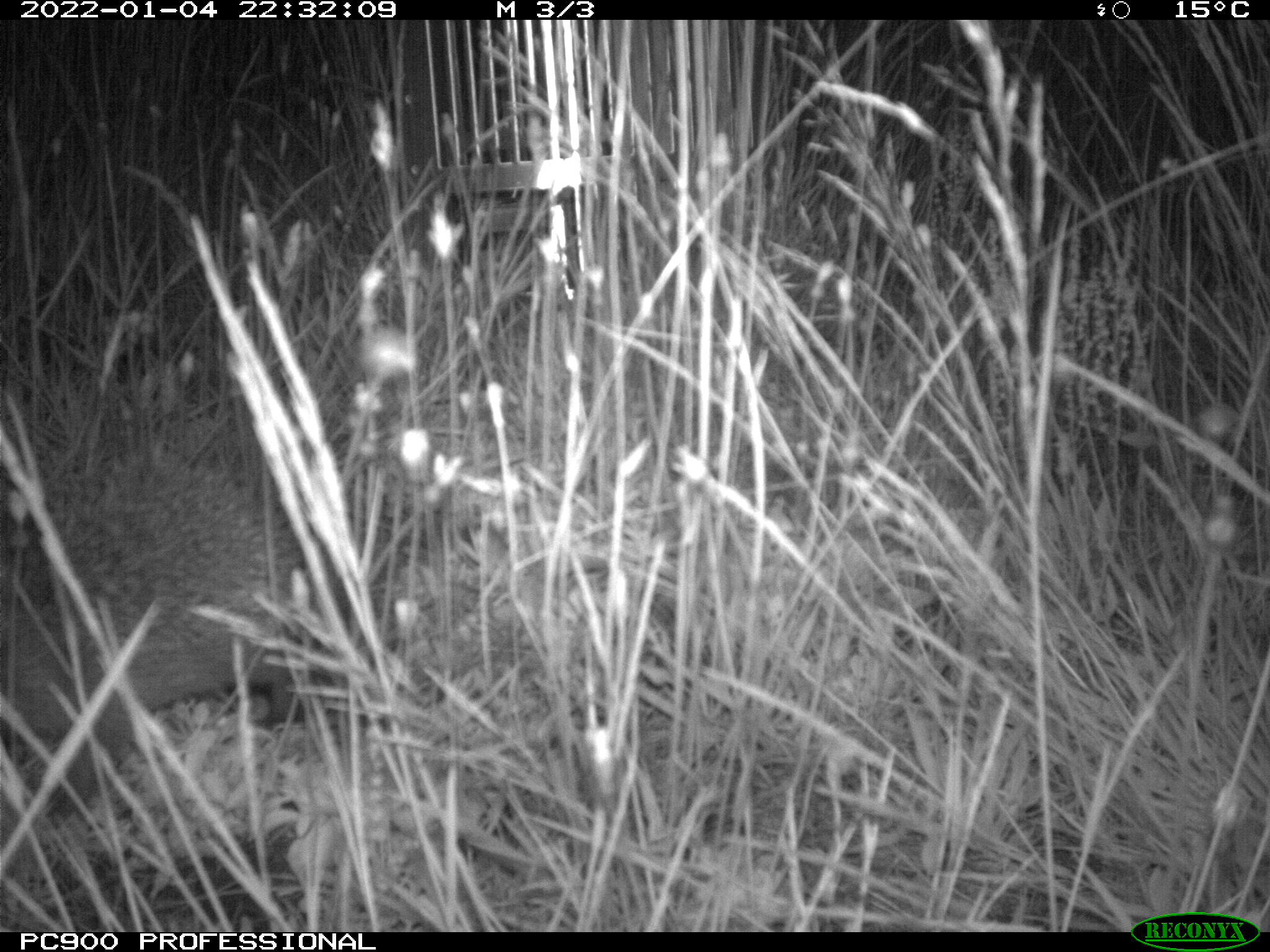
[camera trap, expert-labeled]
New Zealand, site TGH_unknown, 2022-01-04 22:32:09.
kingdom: Animalia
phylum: Chordata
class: Mammalia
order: Eulipotyphla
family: Erinaceidae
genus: Erinaceus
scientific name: Erinaceus europaeus europaeus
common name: european hedgehog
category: hedgehog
Hedgehog (european hedgehog) (Erinaceus europaeus europaeus).